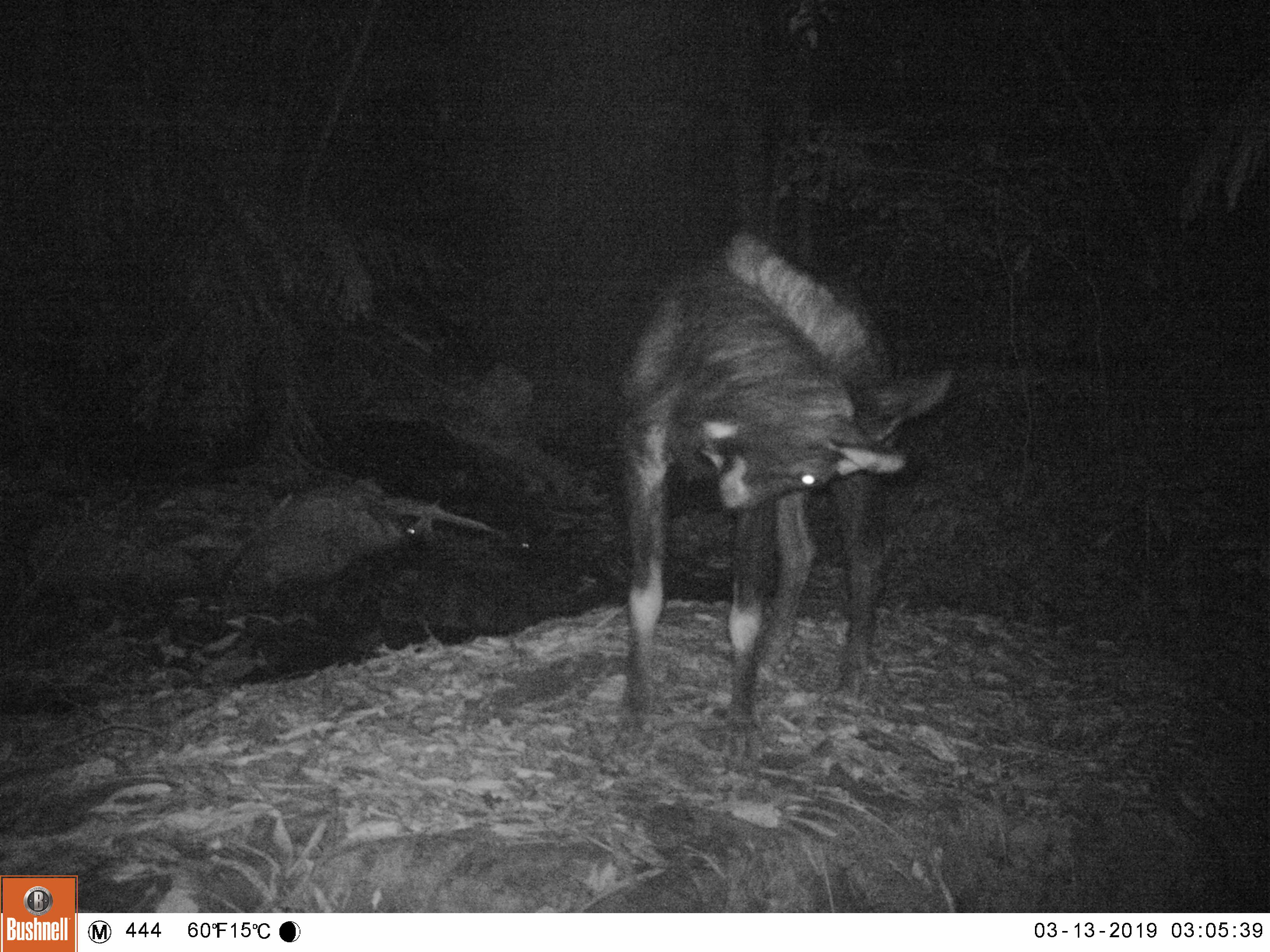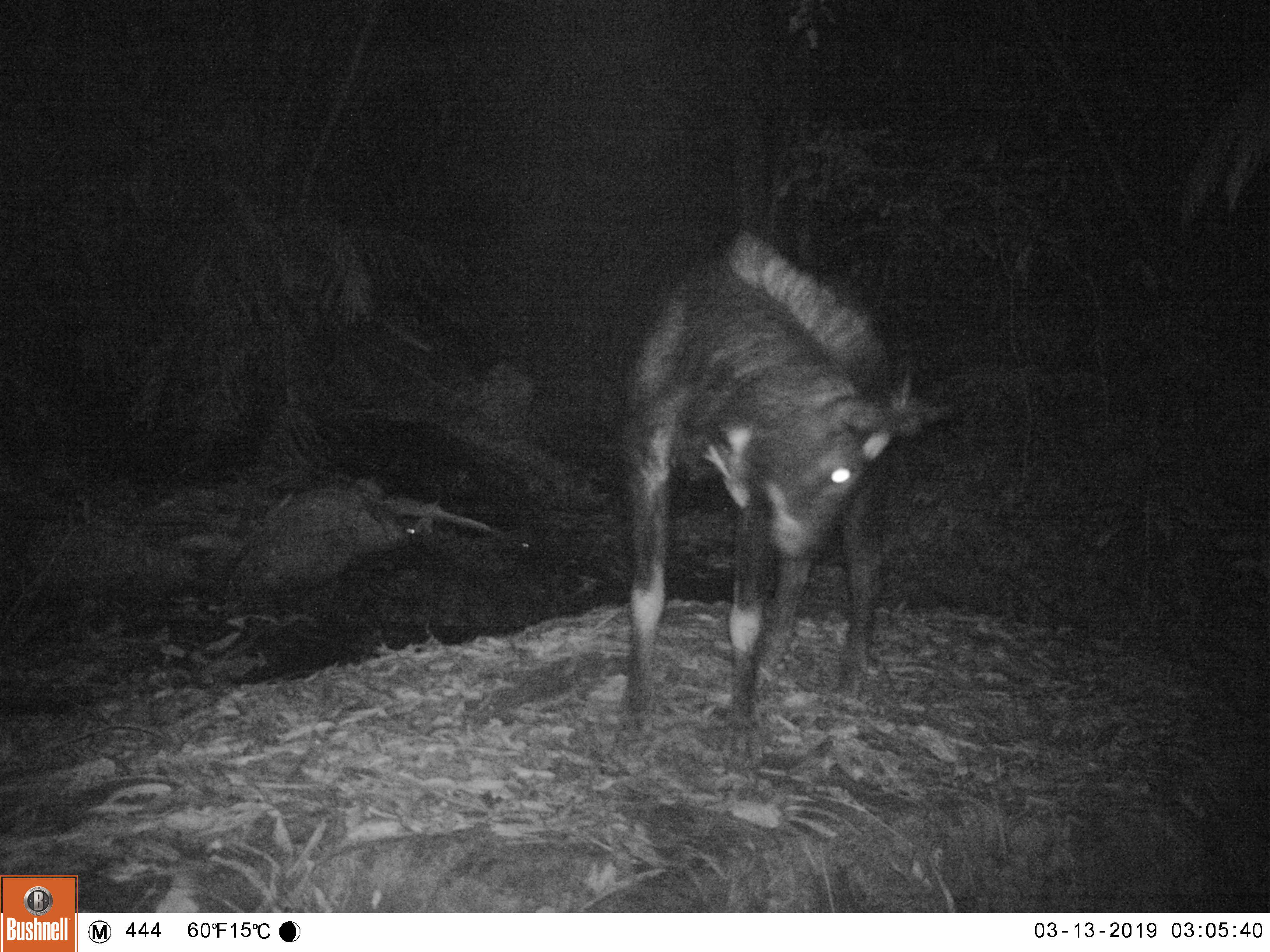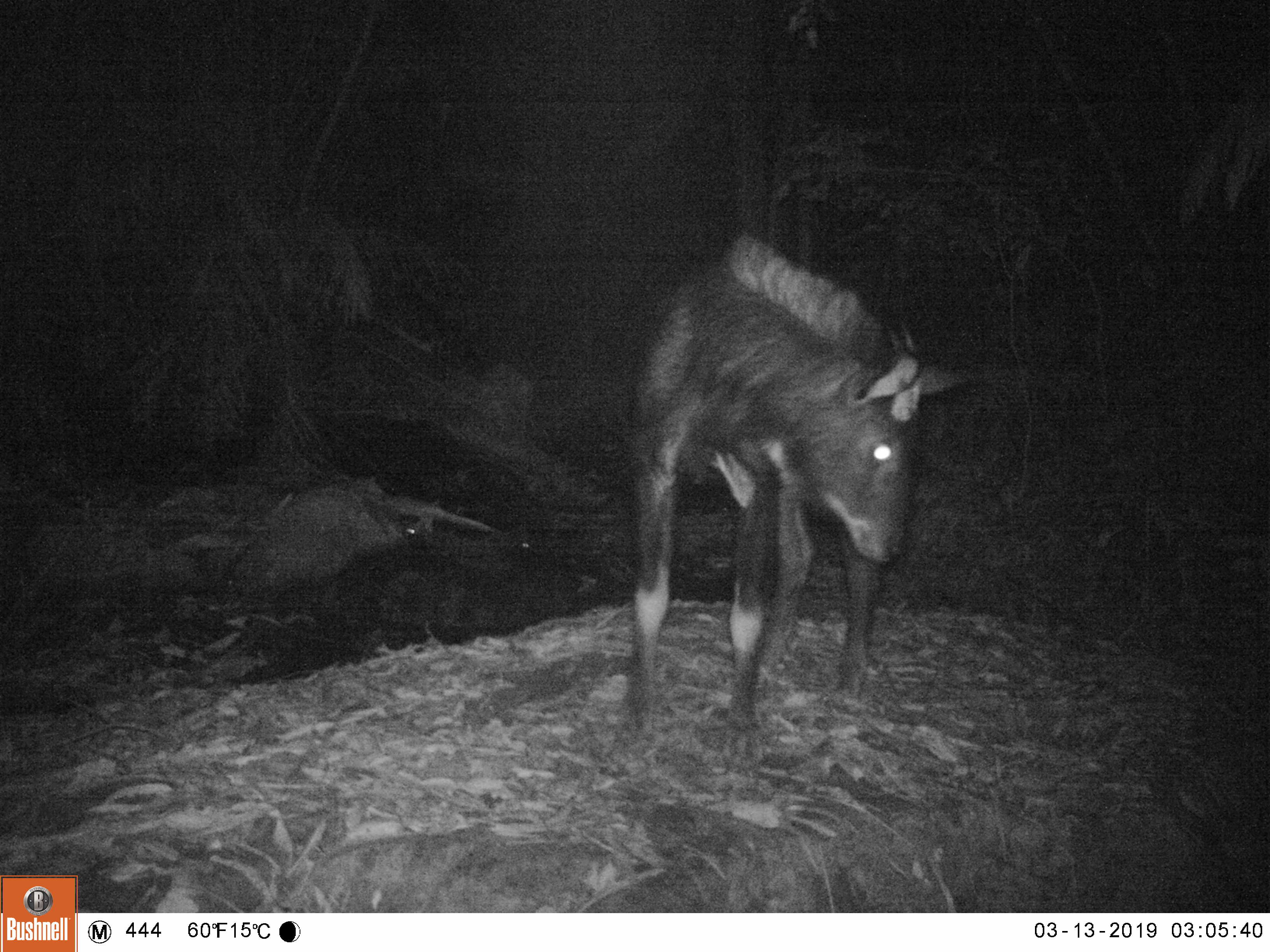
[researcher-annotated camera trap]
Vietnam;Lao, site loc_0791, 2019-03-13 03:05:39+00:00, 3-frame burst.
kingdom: Animalia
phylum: Chordata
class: Mammalia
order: Artiodactyla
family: Bovidae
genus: Capricornis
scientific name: Capricornis sumatraensis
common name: chinese serow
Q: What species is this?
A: Chinese serow (Capricornis sumatraensis).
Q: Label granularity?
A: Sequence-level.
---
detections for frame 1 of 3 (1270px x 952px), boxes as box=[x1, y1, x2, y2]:
chinese serow: box=[607, 225, 952, 762]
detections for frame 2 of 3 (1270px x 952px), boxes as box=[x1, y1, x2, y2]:
chinese serow: box=[614, 225, 948, 720]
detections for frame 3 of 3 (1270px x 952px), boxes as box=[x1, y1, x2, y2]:
chinese serow: box=[614, 231, 967, 730]